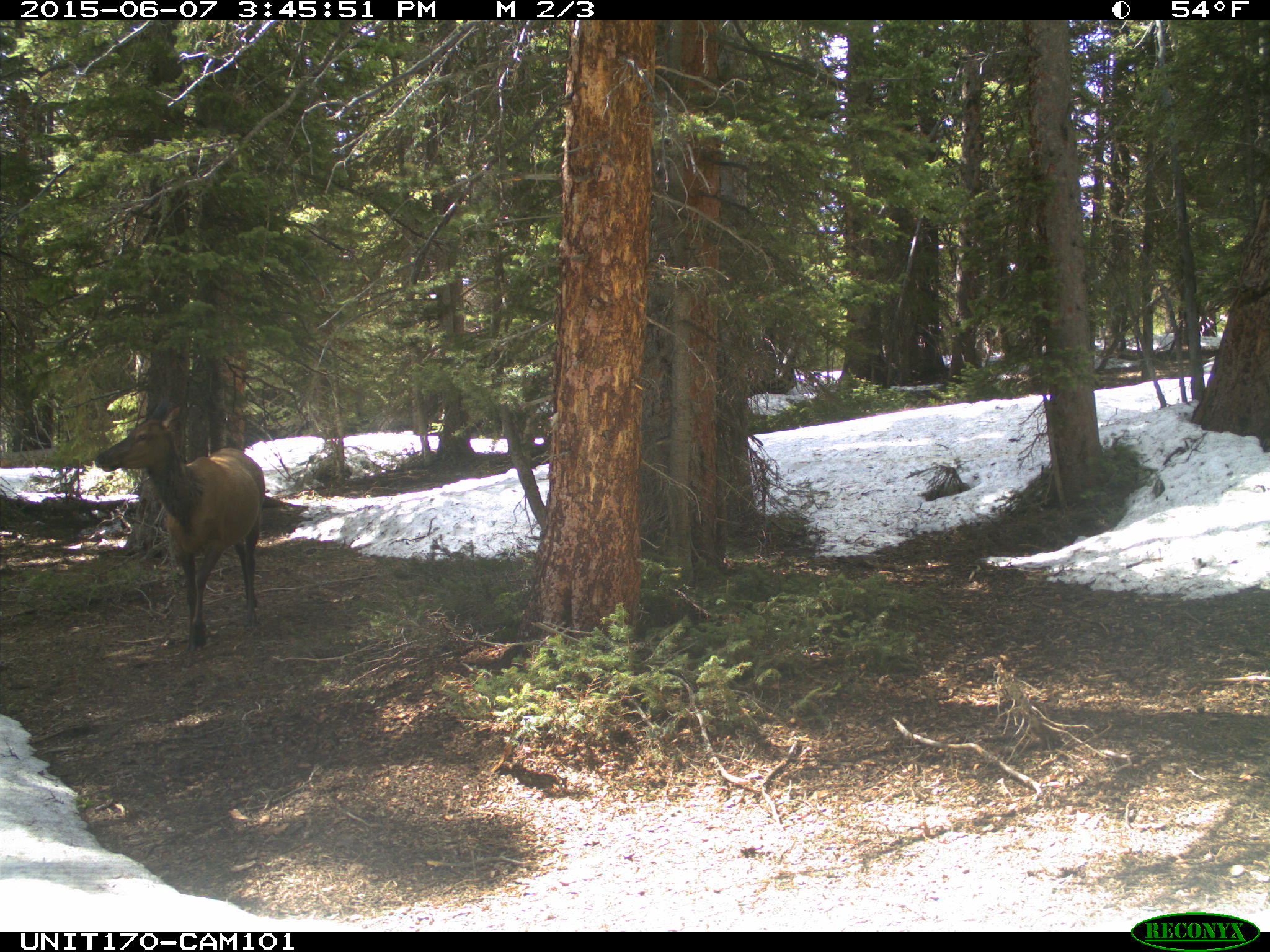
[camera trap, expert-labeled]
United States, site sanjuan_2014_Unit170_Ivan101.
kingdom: Animalia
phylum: Chordata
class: Mammalia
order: Artiodactyla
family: Cervidae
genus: Cervus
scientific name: Cervus elaphus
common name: red deer